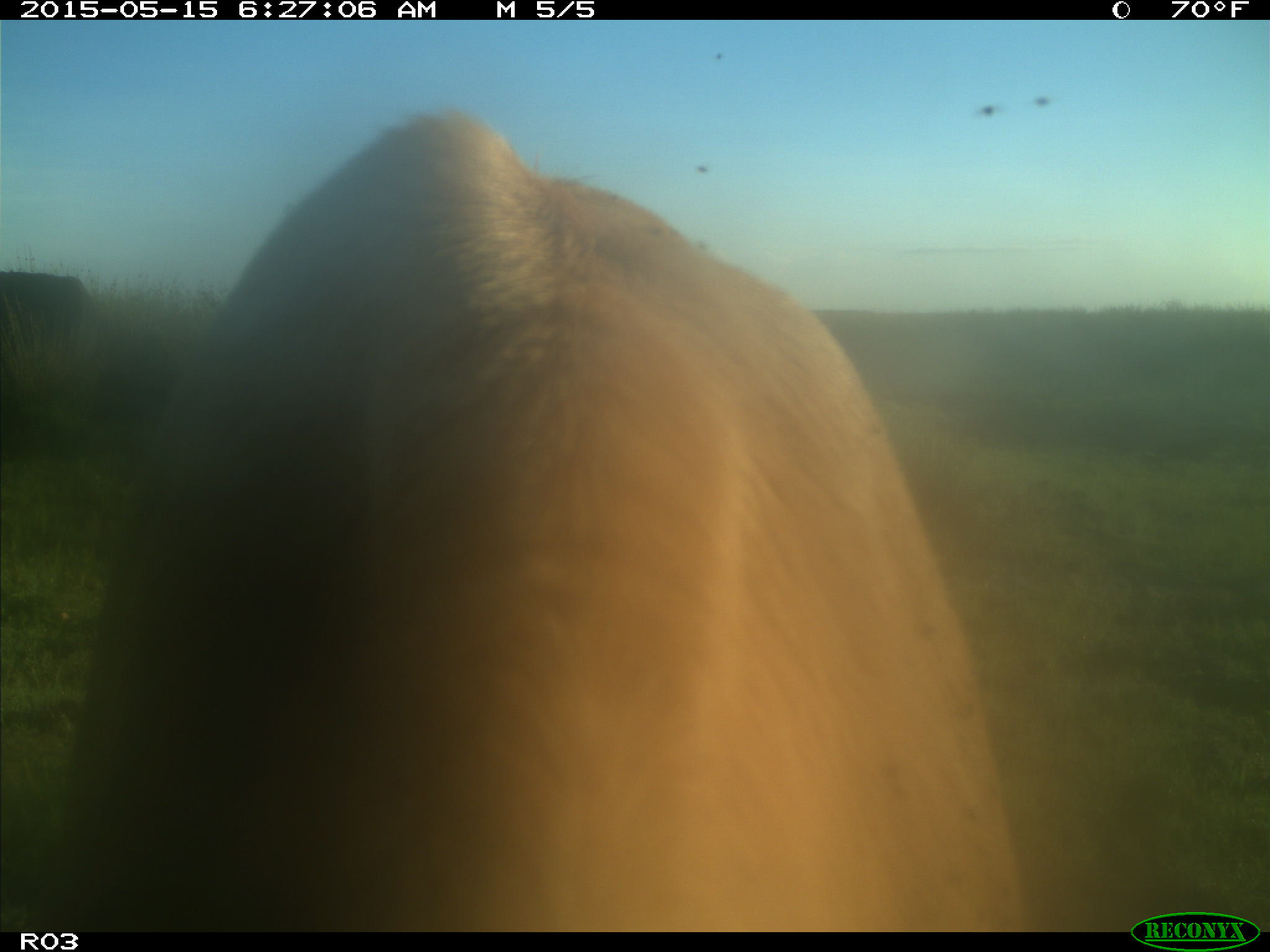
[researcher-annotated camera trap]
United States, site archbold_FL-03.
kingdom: Animalia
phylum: Chordata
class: Mammalia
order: Artiodactyla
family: Bovidae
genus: Bos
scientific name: Bos taurus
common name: domestic cow